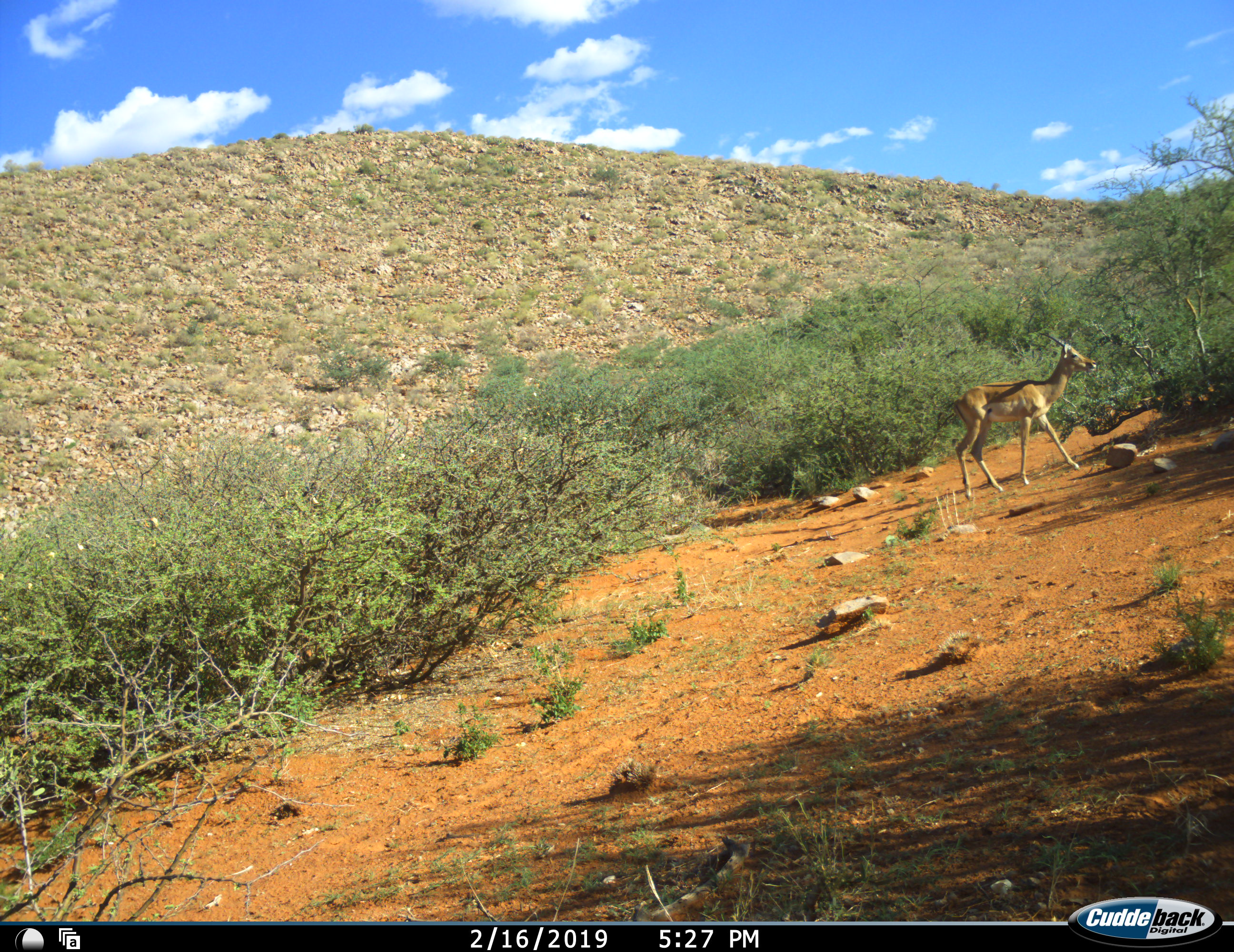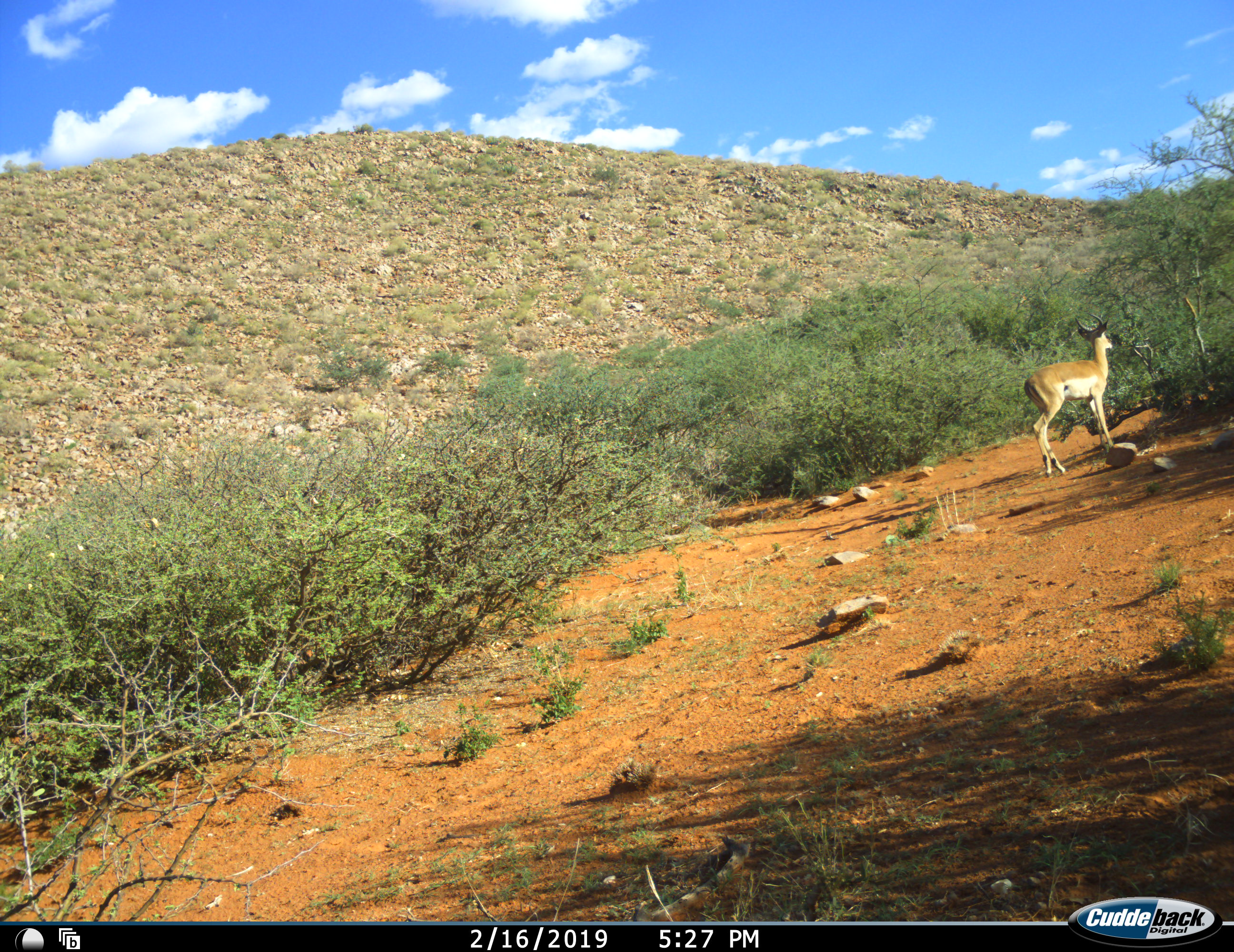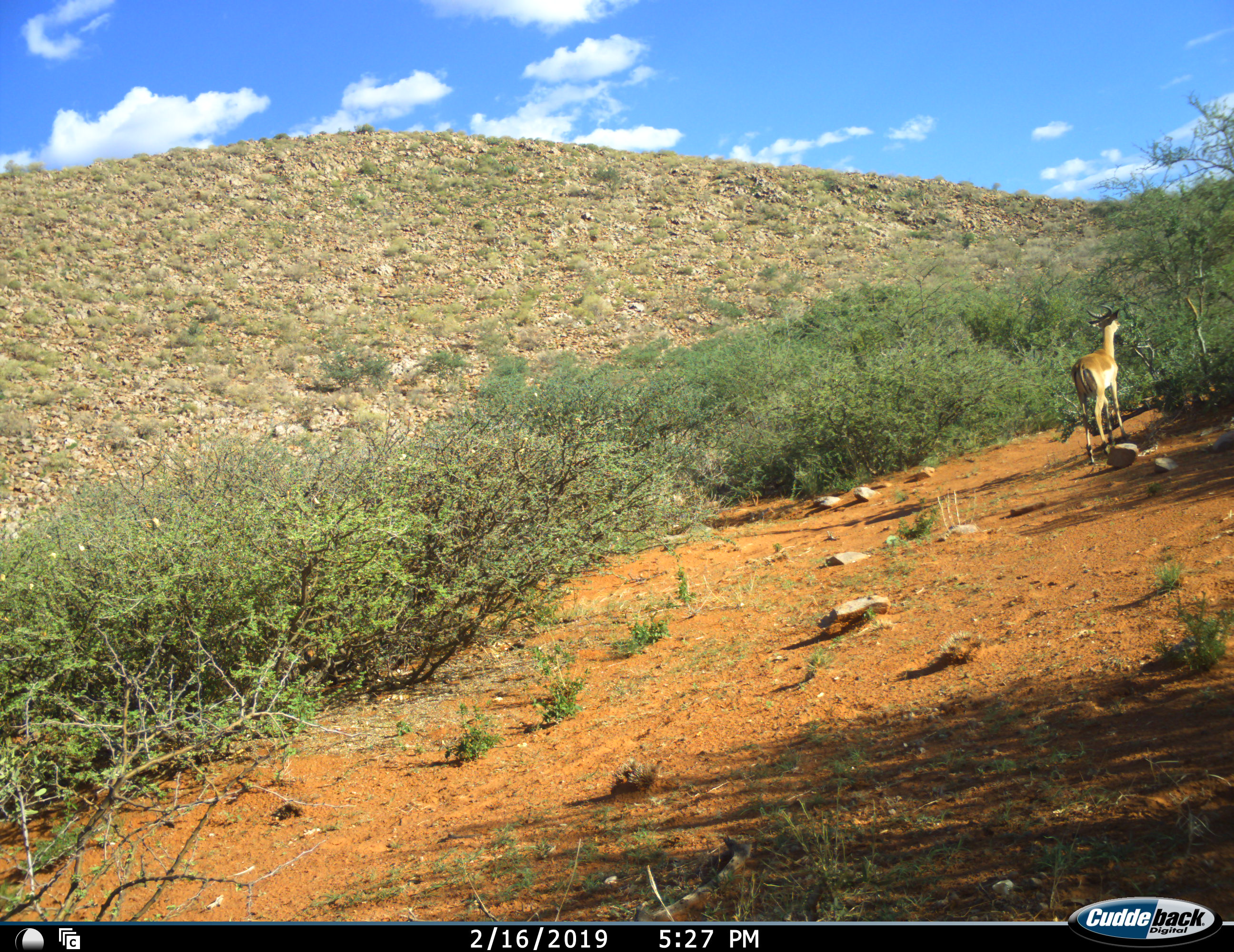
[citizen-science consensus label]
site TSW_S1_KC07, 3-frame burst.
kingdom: Animalia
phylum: Chordata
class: Mammalia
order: Artiodactyla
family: Bovidae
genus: Aepyceros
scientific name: Aepyceros melampus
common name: impala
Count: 1.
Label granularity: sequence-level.